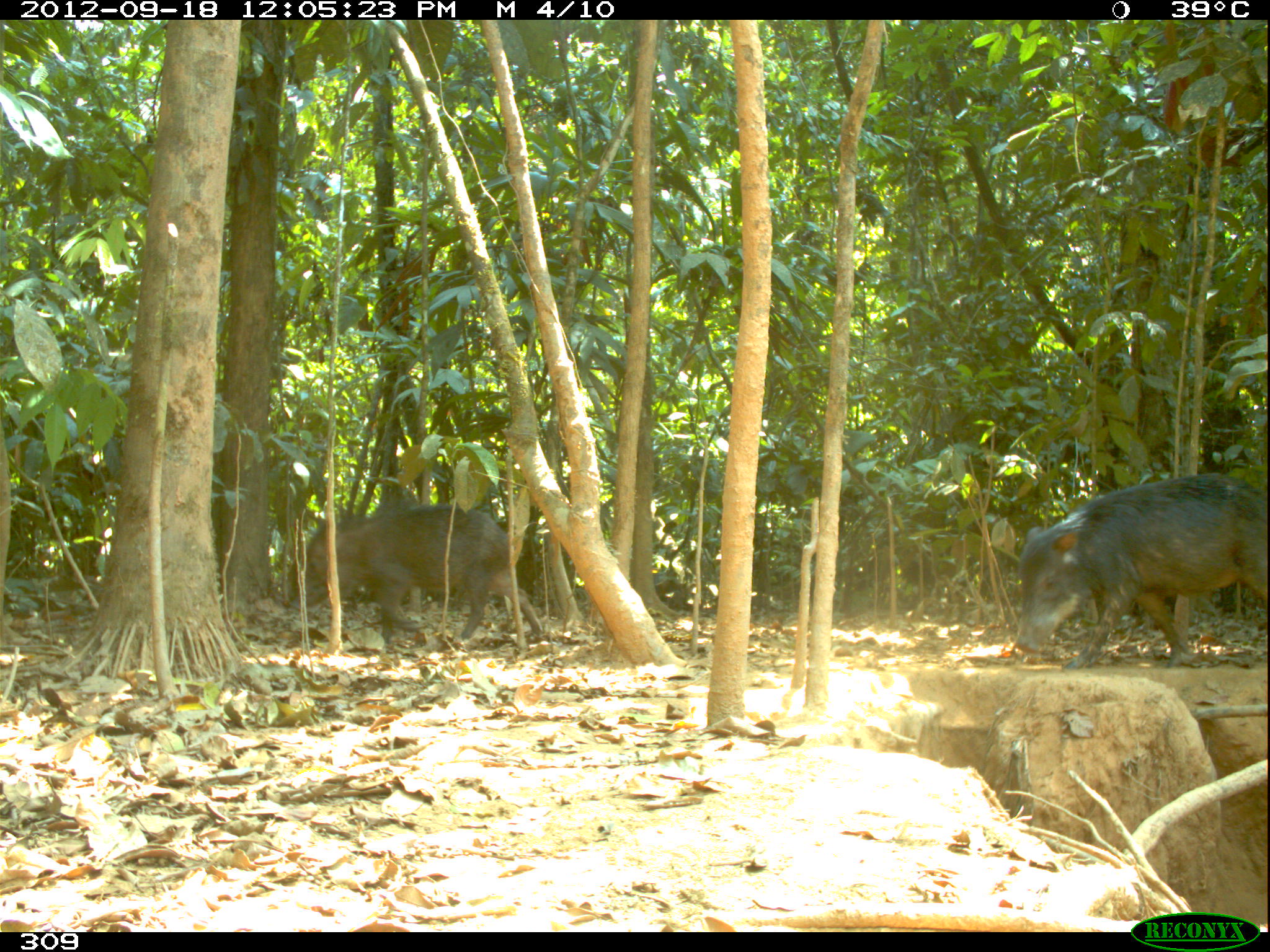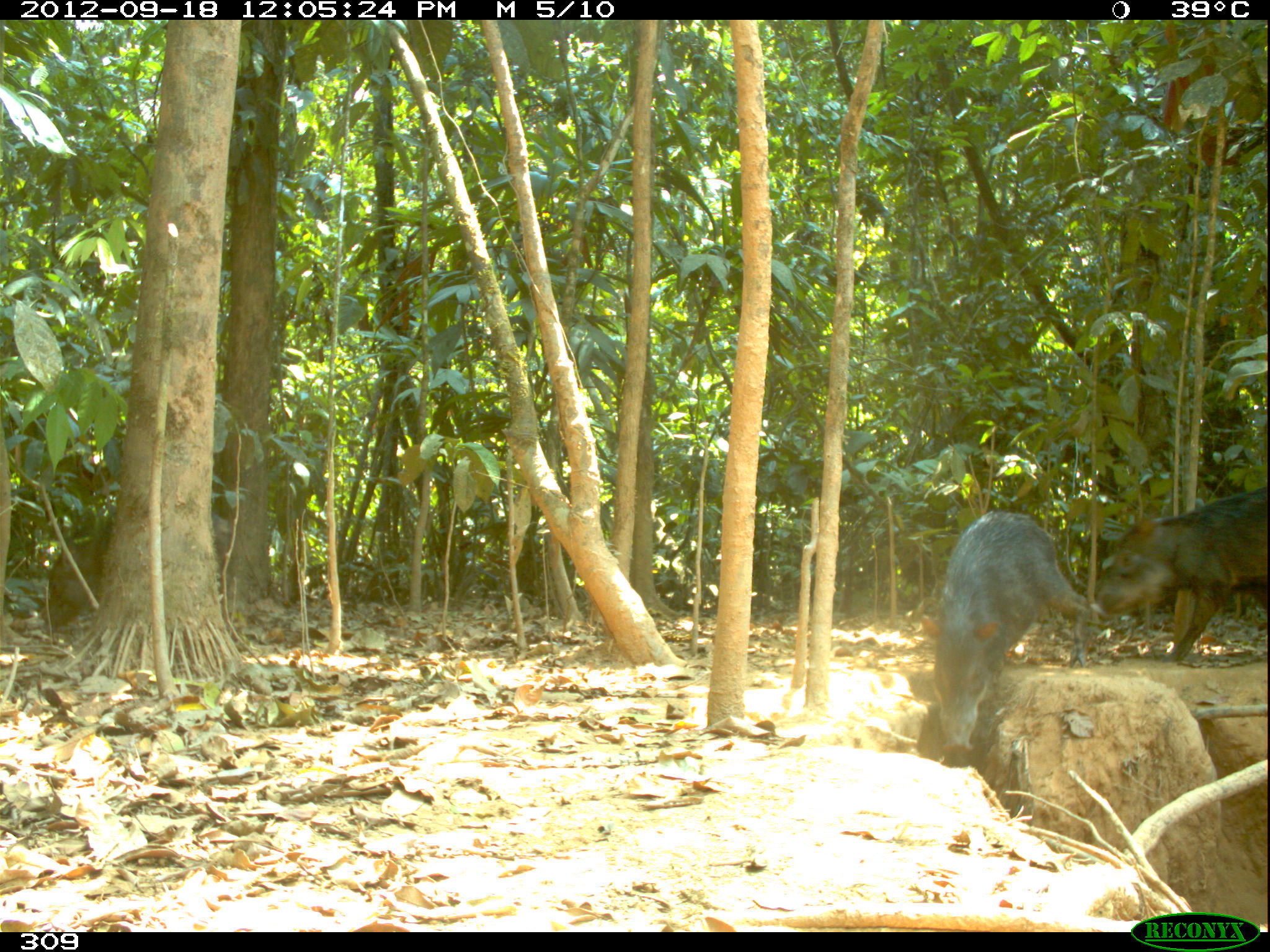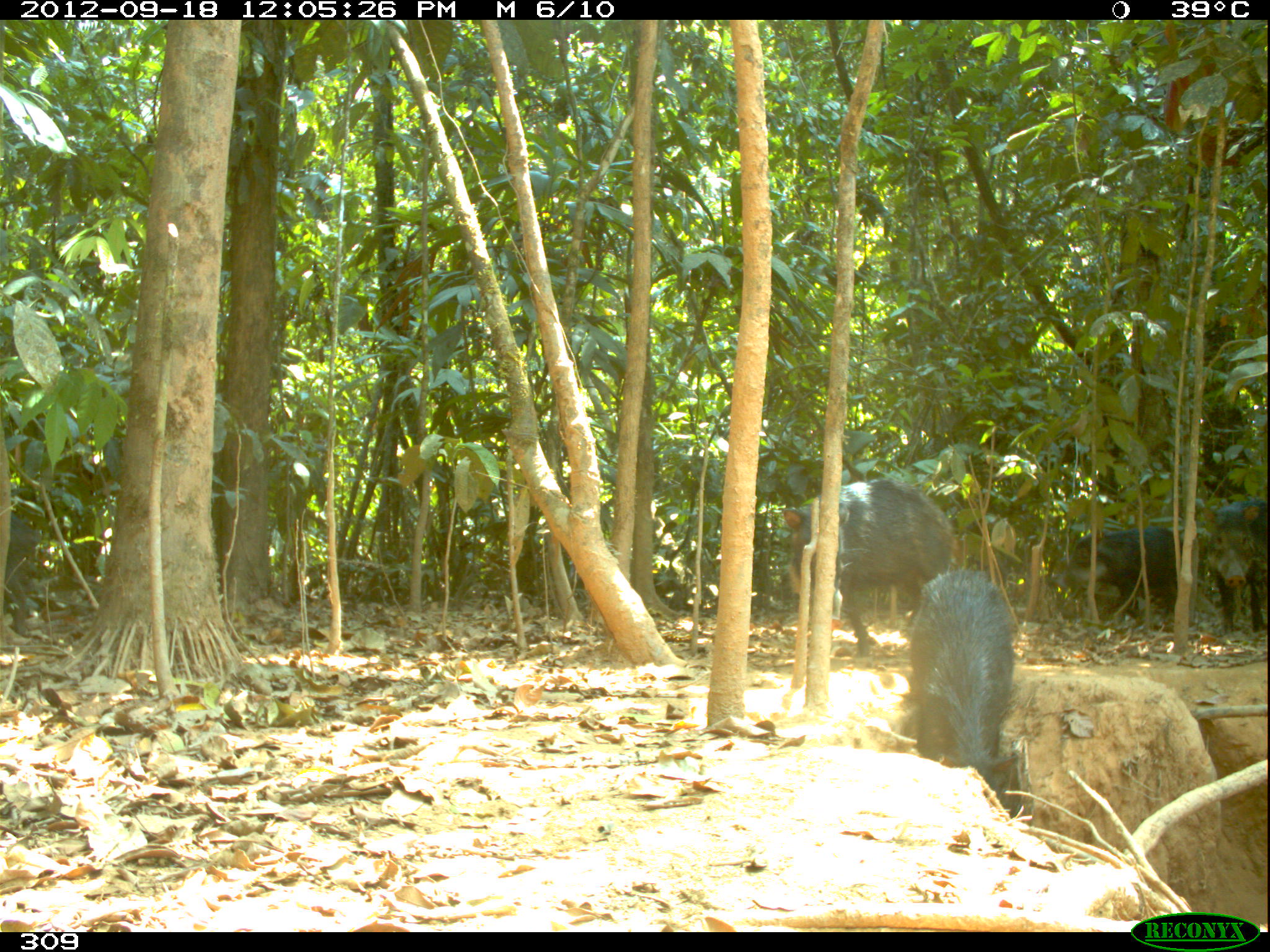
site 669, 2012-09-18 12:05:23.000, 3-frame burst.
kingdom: Animalia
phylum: Chordata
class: Mammalia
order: Artiodactyla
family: Tayassuidae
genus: Tayassu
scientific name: Tayassu pecari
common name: white-lipped peccary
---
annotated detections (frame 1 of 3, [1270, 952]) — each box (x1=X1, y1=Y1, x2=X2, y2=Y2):
tayassu pecari: (x1=1013, y1=472, x2=1267, y2=670); (x1=286, y1=501, x2=544, y2=643)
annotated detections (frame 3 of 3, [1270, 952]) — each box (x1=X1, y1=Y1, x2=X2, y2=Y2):
tayassu pecari: (x1=782, y1=476, x2=956, y2=654); (x1=908, y1=568, x2=1019, y2=801); (x1=1053, y1=524, x2=1183, y2=620); (x1=1201, y1=499, x2=1267, y2=633)